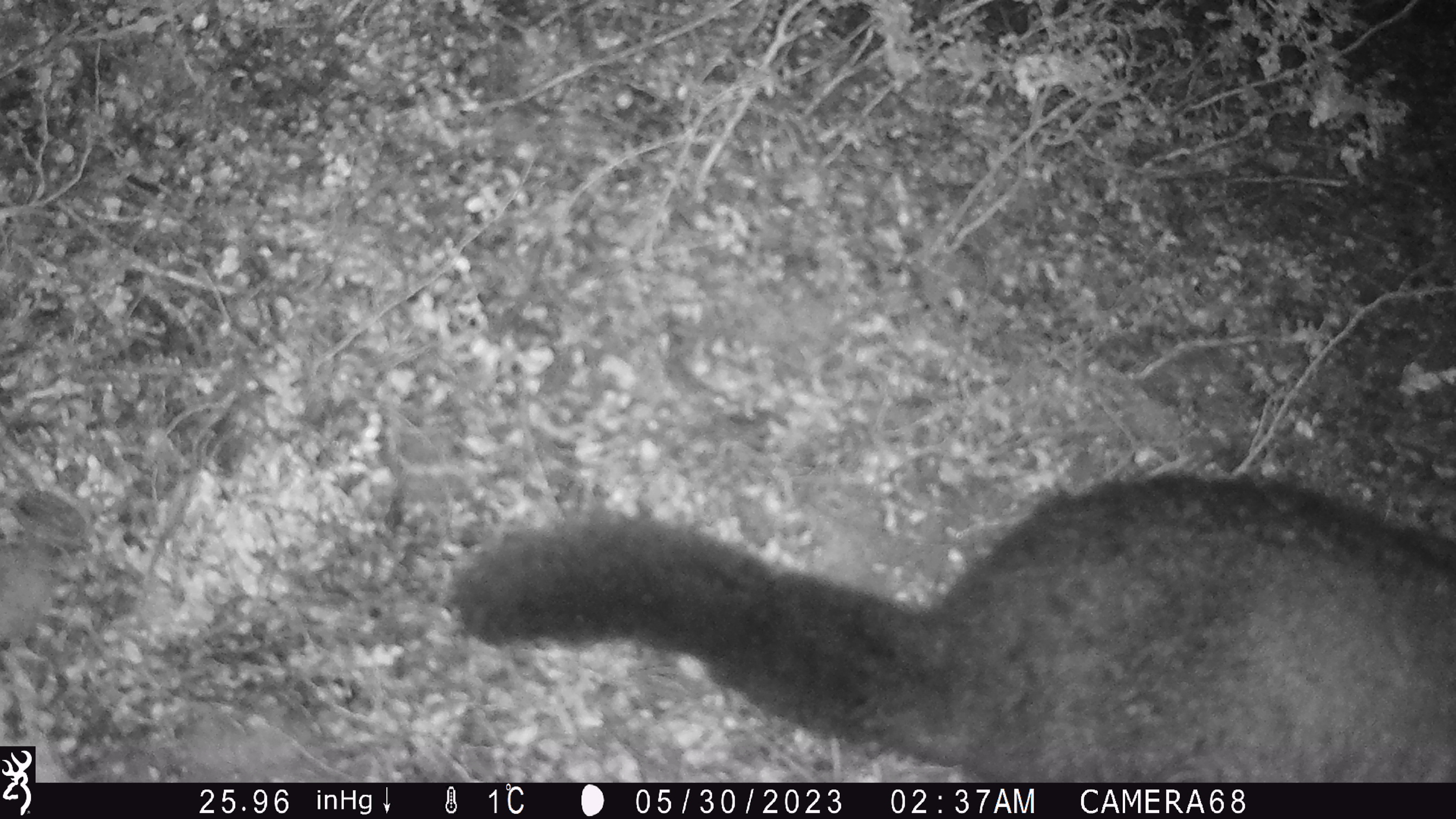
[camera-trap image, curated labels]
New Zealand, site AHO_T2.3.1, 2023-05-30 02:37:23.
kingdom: Animalia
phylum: Chordata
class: Mammalia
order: Carnivora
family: Mustelidae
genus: Mustela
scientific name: Mustela erminea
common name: stoat